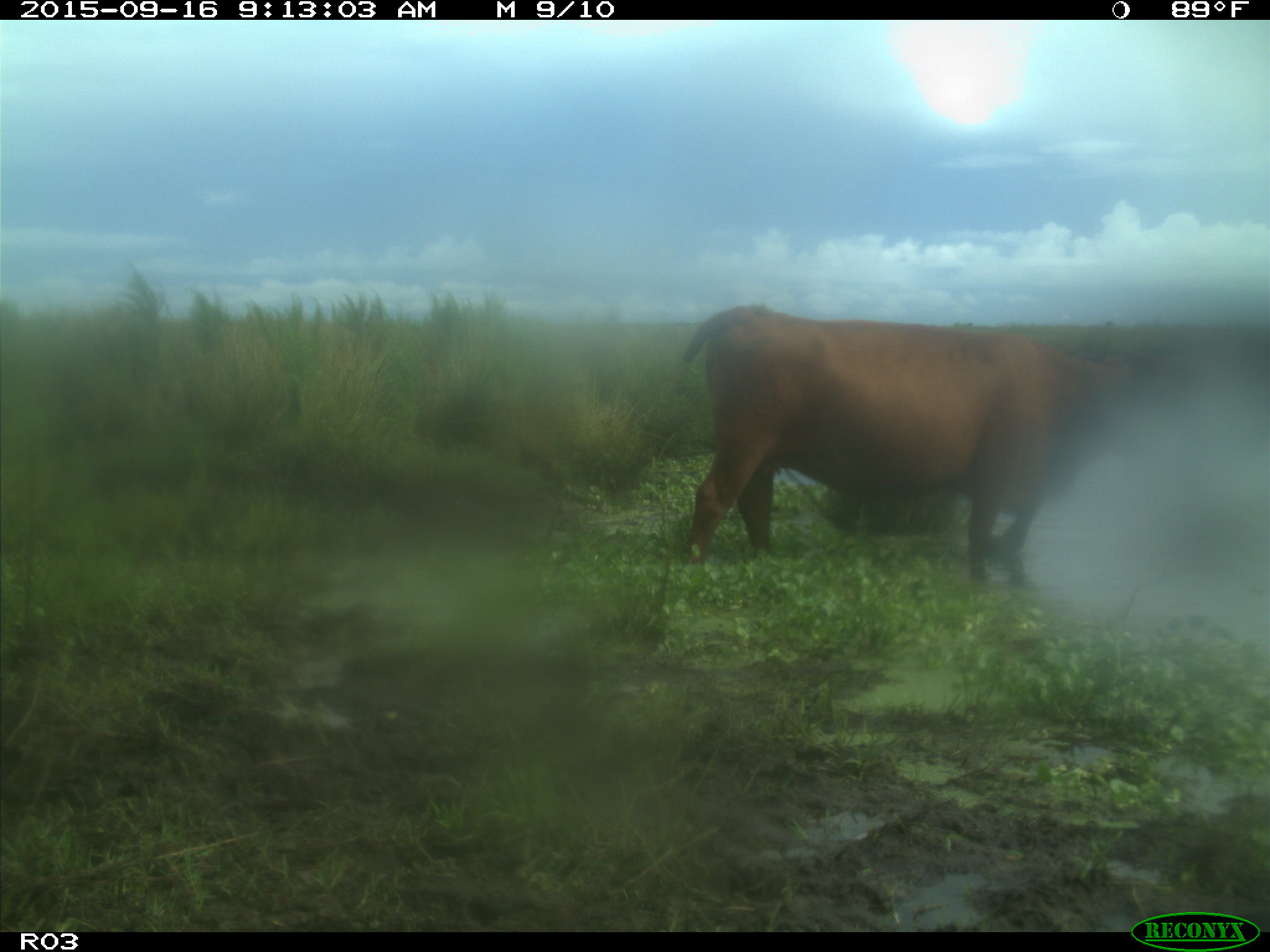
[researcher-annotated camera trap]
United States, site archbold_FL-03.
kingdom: Animalia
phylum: Chordata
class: Mammalia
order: Artiodactyla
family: Bovidae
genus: Bos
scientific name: Bos taurus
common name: domestic cow